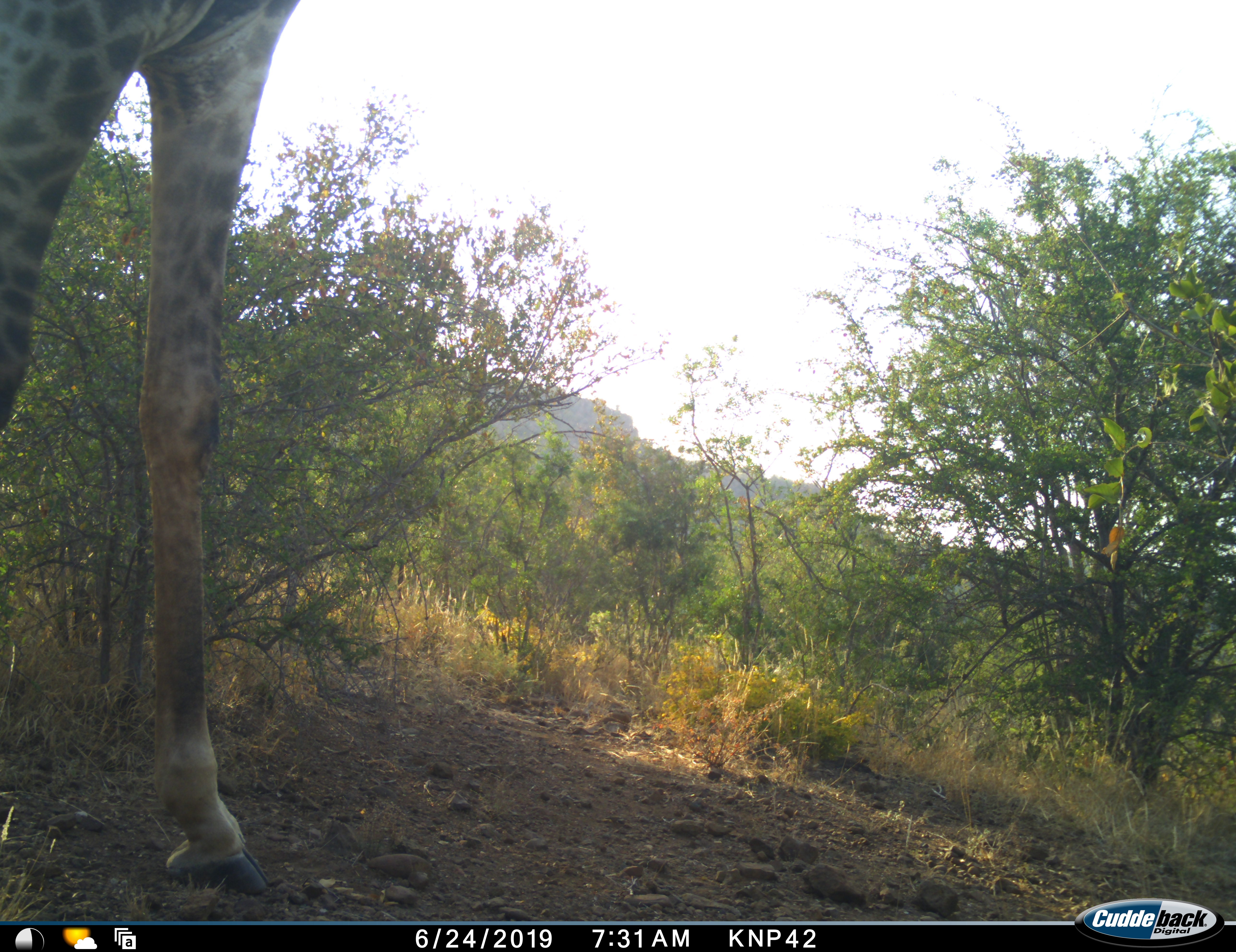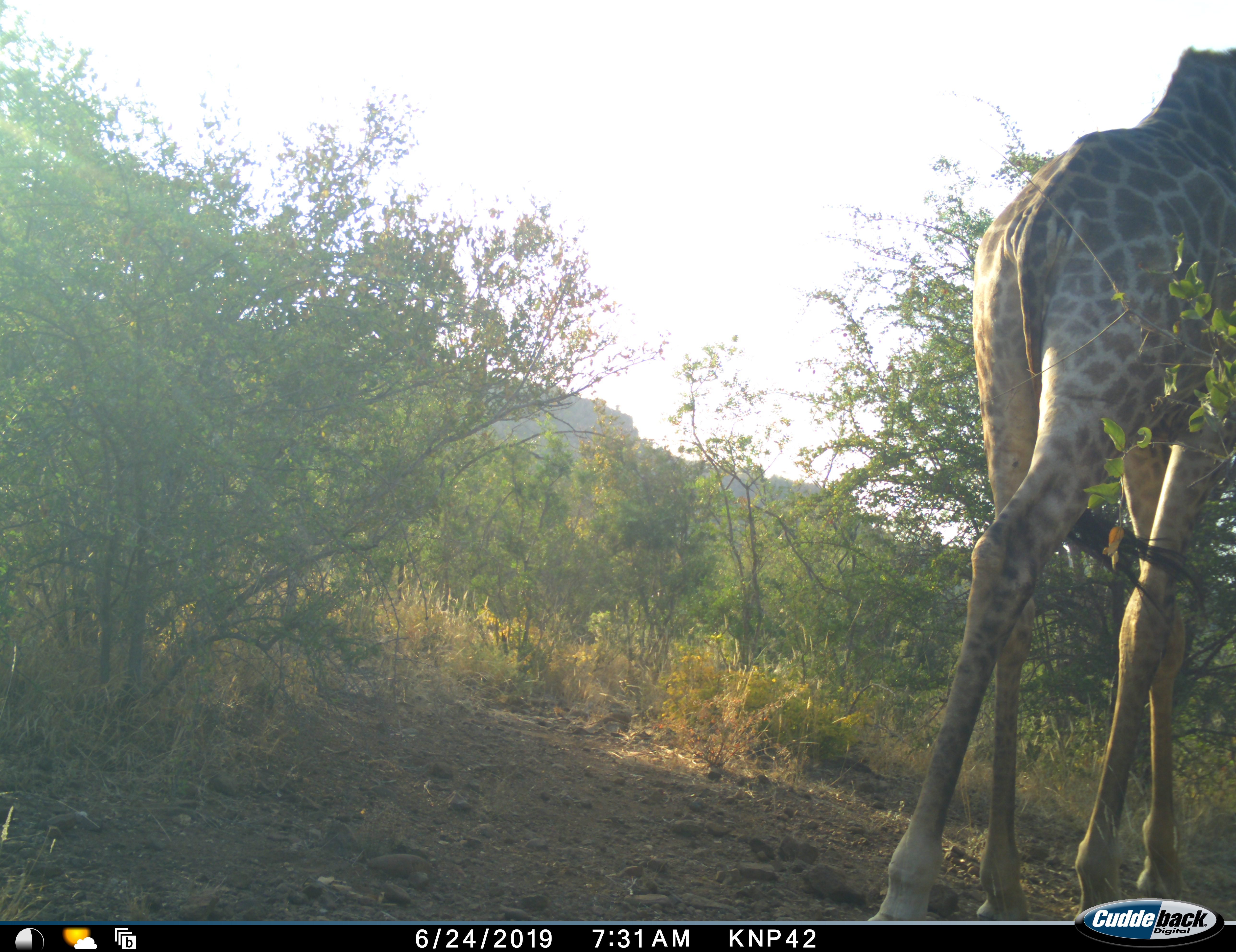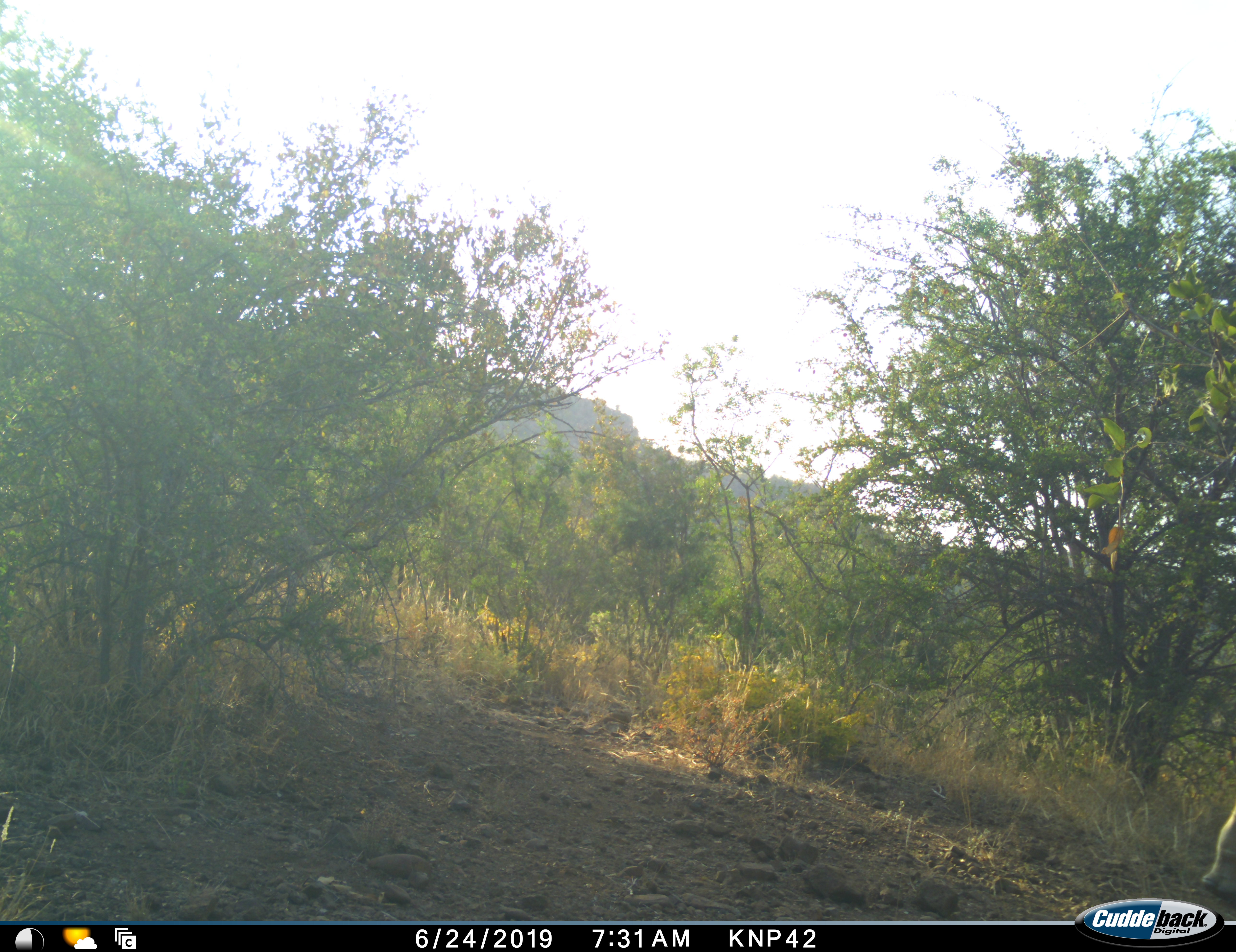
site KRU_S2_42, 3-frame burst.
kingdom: Animalia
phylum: Chordata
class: Mammalia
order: Artiodactyla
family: Giraffidae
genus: Giraffa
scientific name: Giraffa camelopardalis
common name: giraffe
Giraffe (Giraffa camelopardalis), count 1. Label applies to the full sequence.